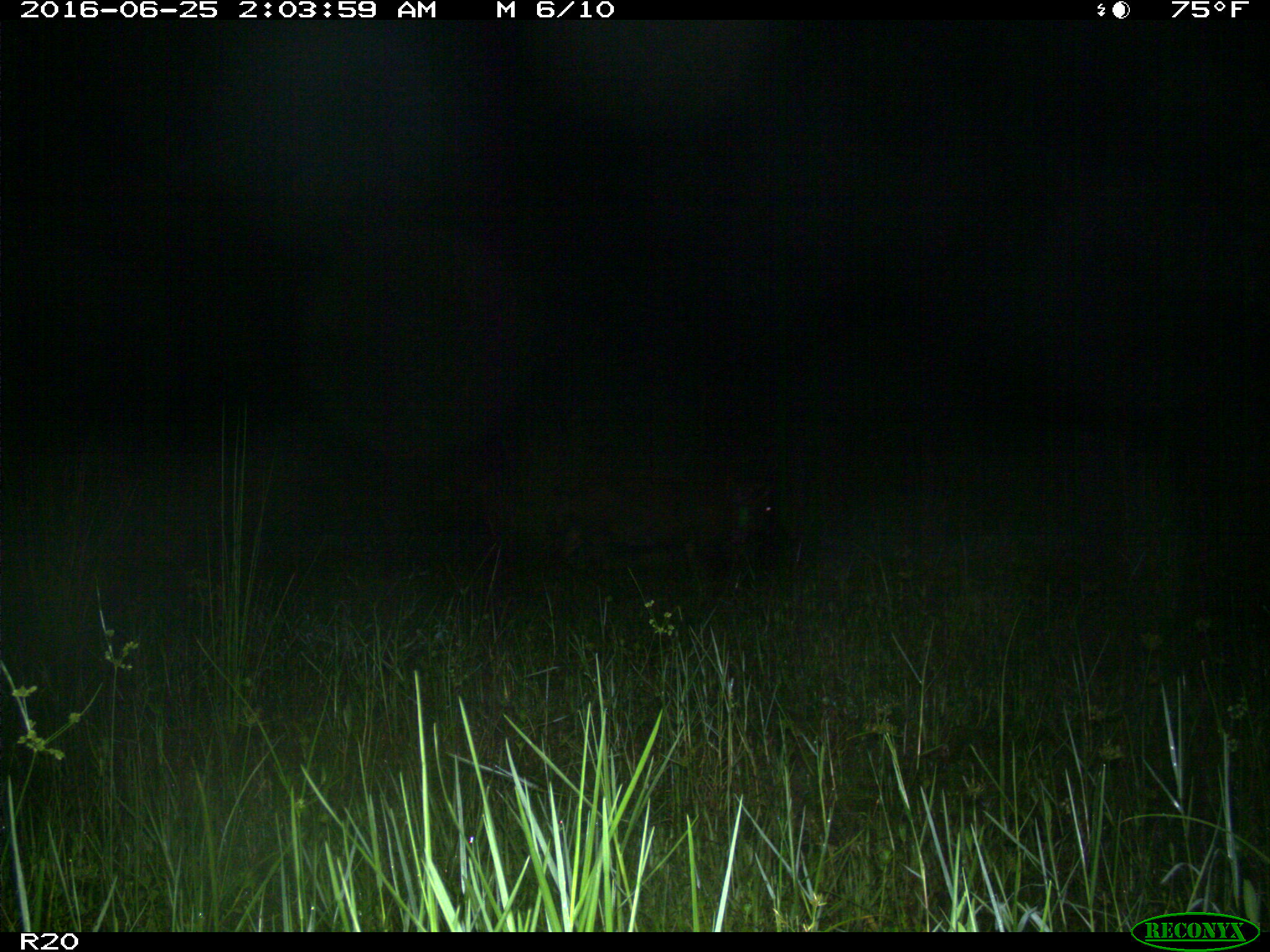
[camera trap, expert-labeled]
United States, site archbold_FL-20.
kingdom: Animalia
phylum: Chordata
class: Mammalia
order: Artiodactyla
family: Suidae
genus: Sus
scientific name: Sus scrofa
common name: wild boar